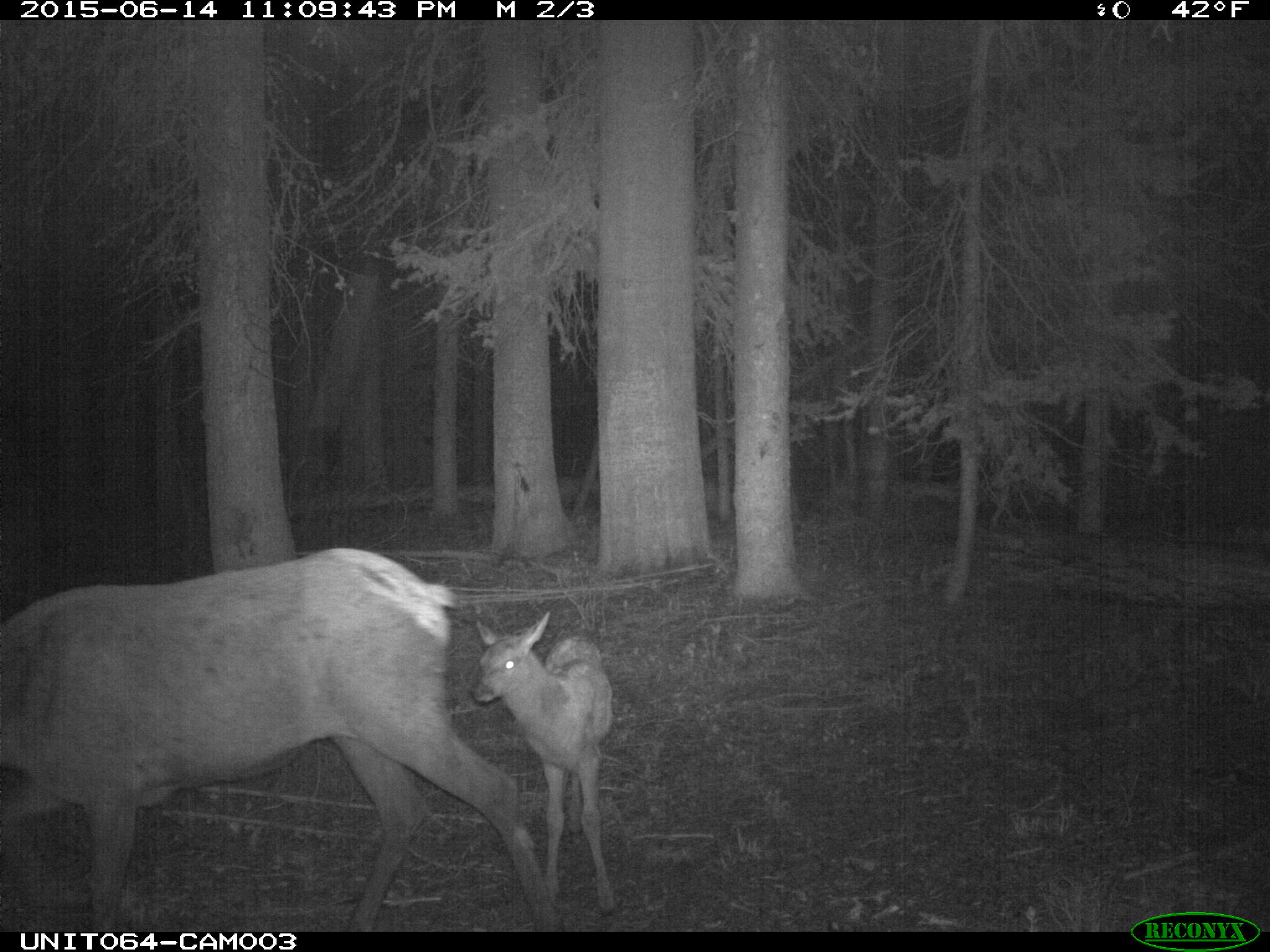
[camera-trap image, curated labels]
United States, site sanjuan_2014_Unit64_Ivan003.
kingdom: Animalia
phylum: Chordata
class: Mammalia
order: Artiodactyla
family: Cervidae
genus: Cervus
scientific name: Cervus elaphus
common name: red deer